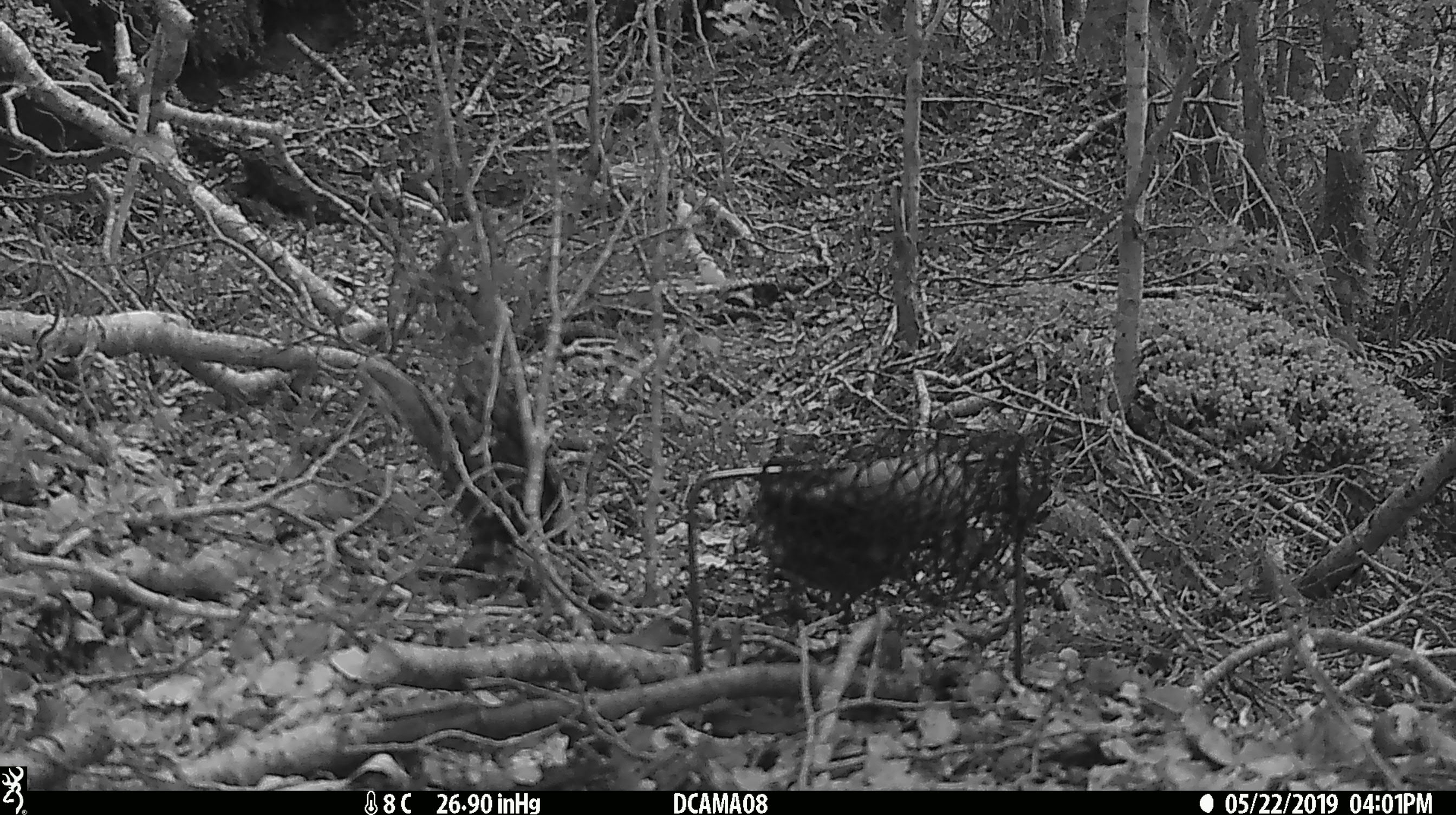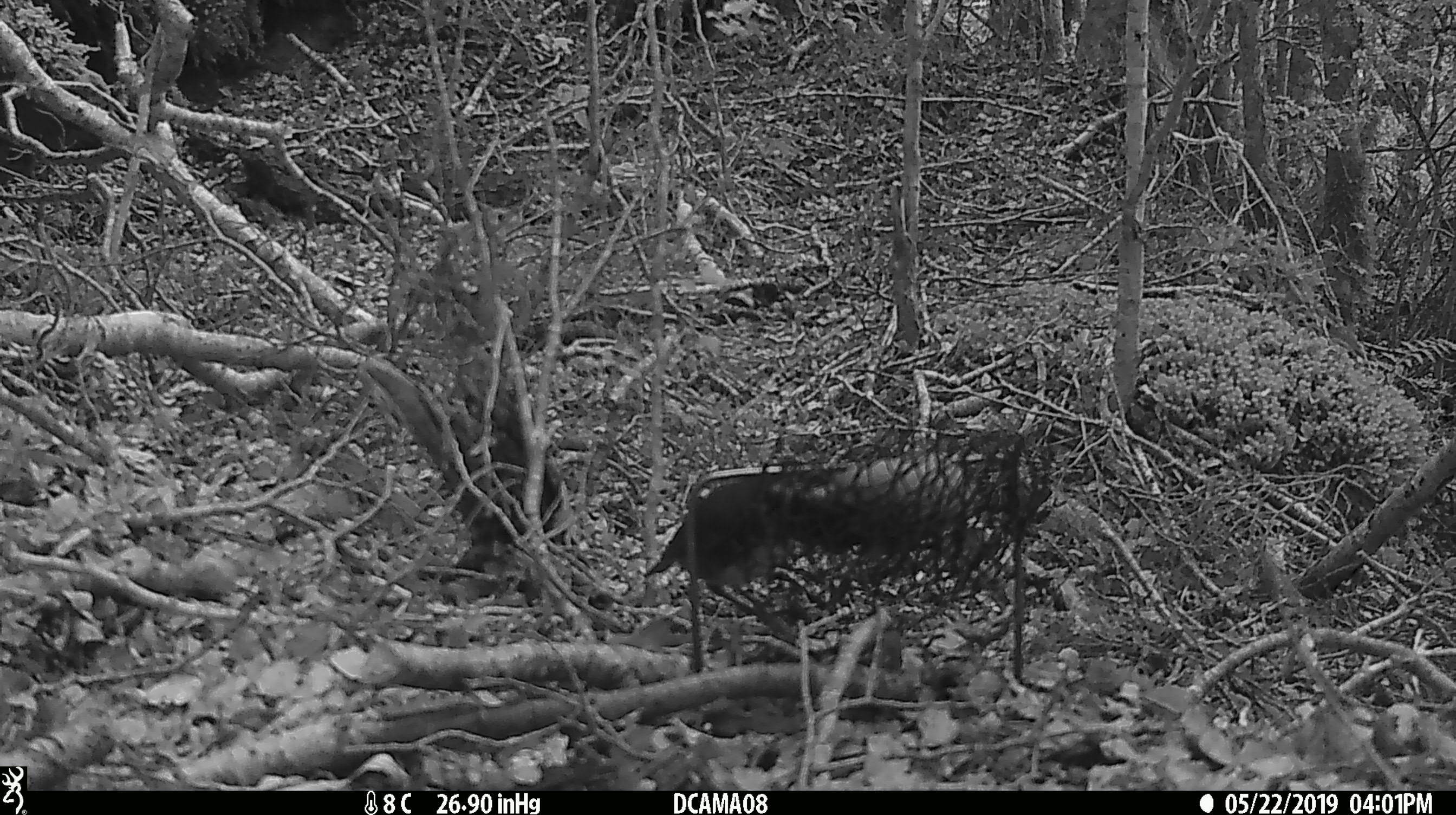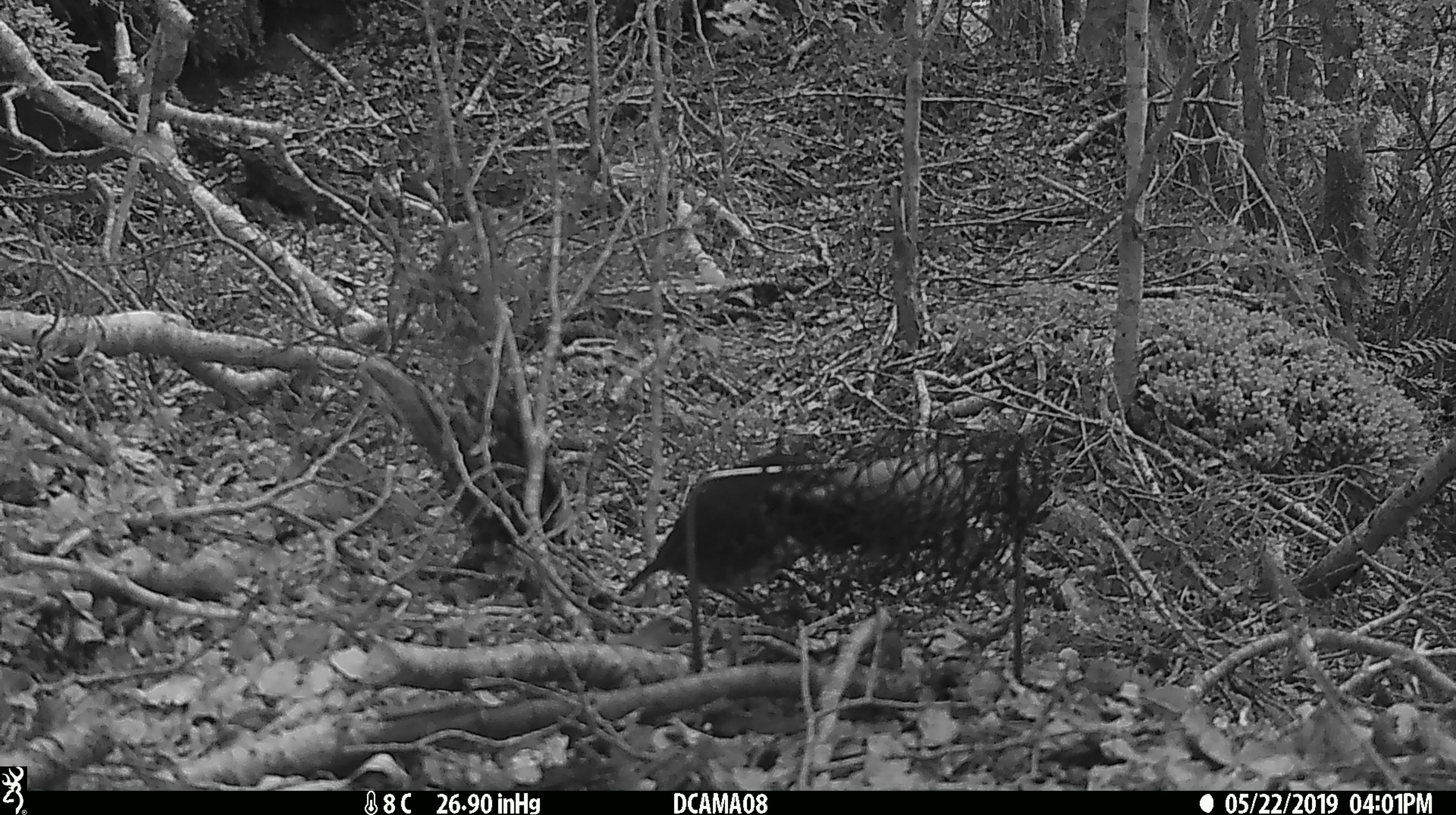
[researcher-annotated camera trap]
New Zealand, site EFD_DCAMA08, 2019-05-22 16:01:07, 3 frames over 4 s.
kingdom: Animalia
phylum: Chordata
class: Aves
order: Passeriformes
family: Petroicidae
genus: Petroica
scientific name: Petroica australis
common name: new zealand robin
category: robin